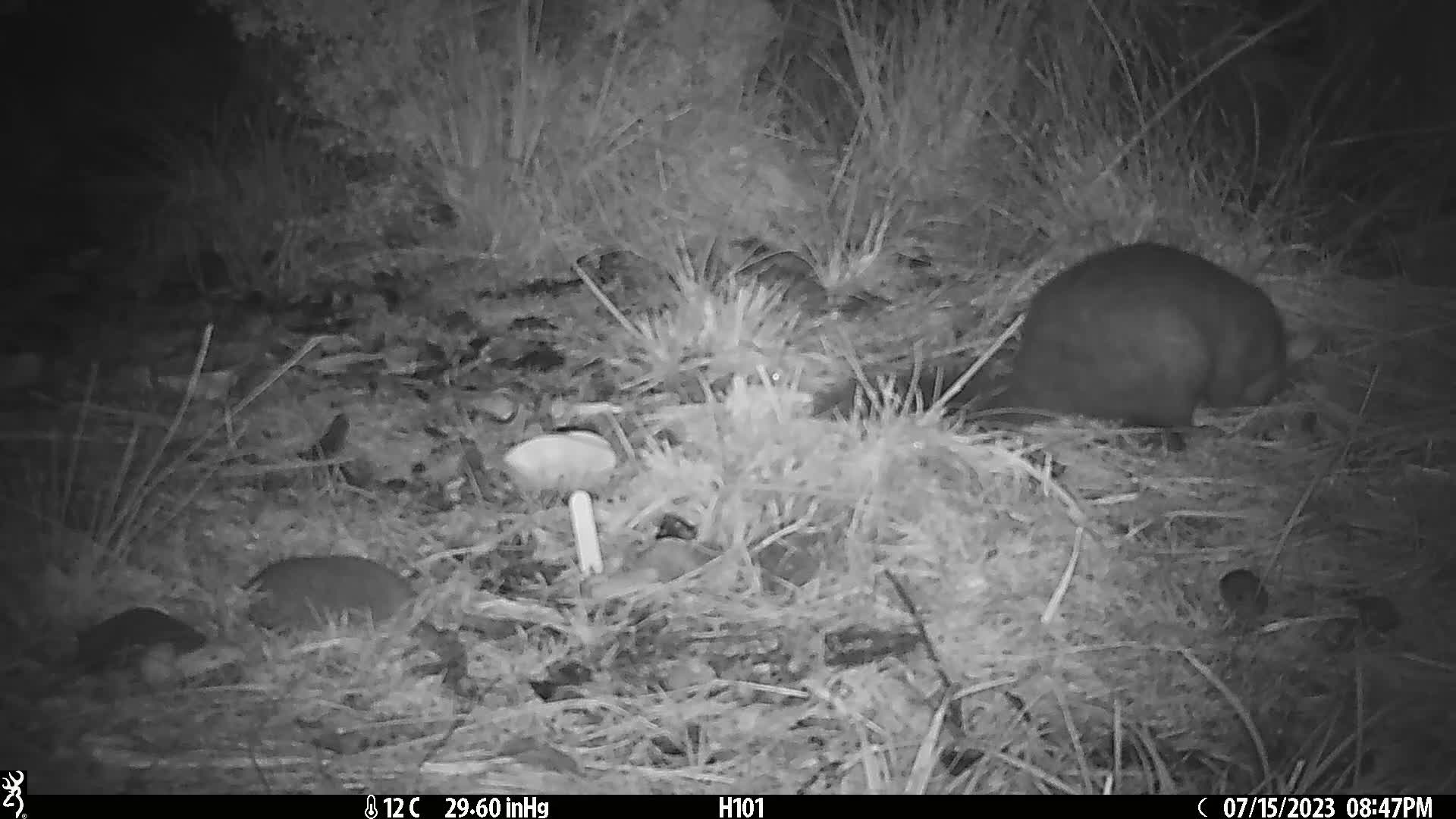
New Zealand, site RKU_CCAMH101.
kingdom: Animalia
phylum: Chordata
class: Mammalia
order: Diprotodontia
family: Phalangeridae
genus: Trichosurus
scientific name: Trichosurus vulpecula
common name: common brushtail possum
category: possum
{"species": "possum (common brushtail possum) (Trichosurus vulpecula)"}